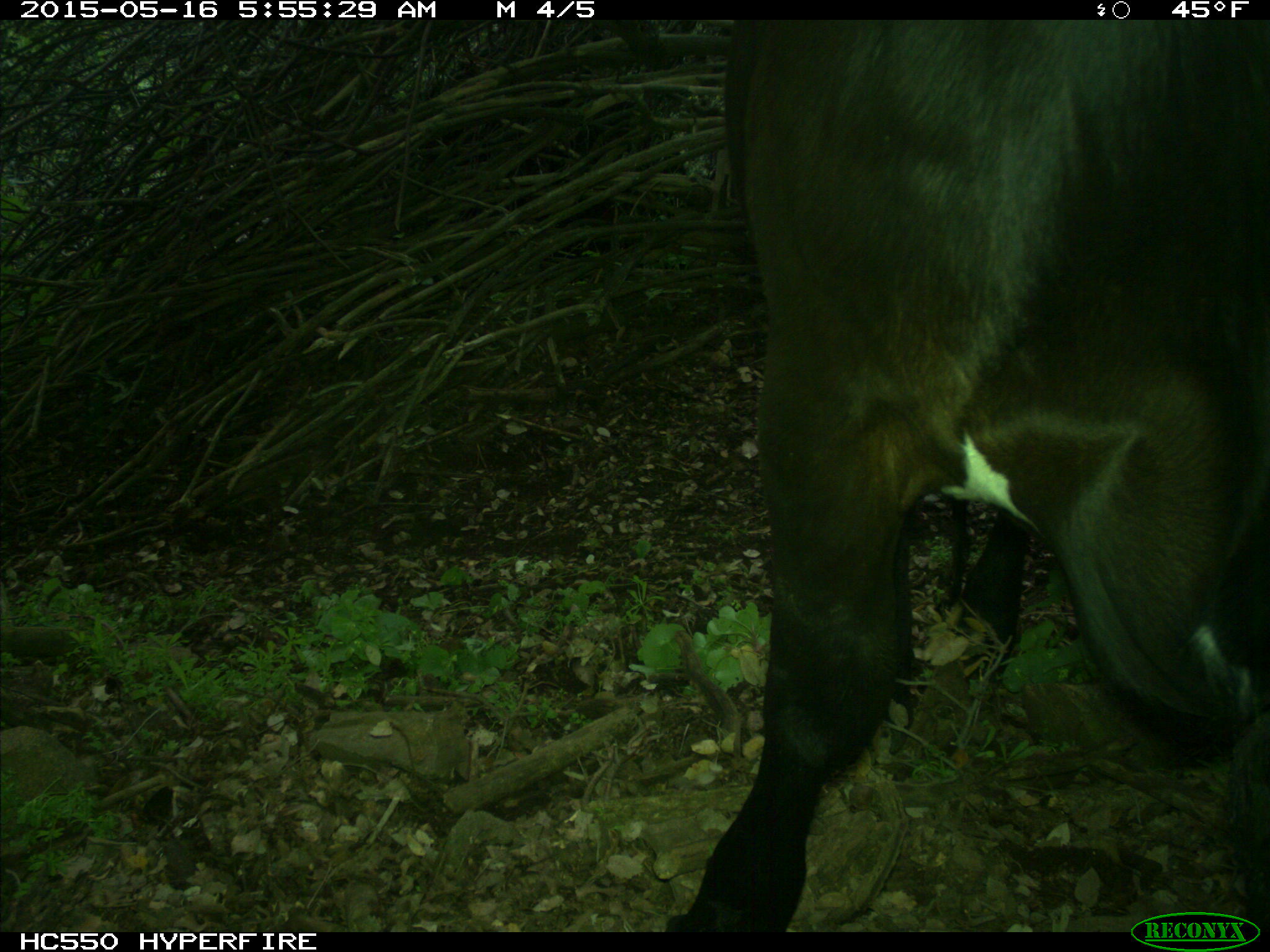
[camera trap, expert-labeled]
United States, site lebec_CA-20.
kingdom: Animalia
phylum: Chordata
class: Mammalia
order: Artiodactyla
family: Bovidae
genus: Bos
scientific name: Bos taurus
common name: domestic cow